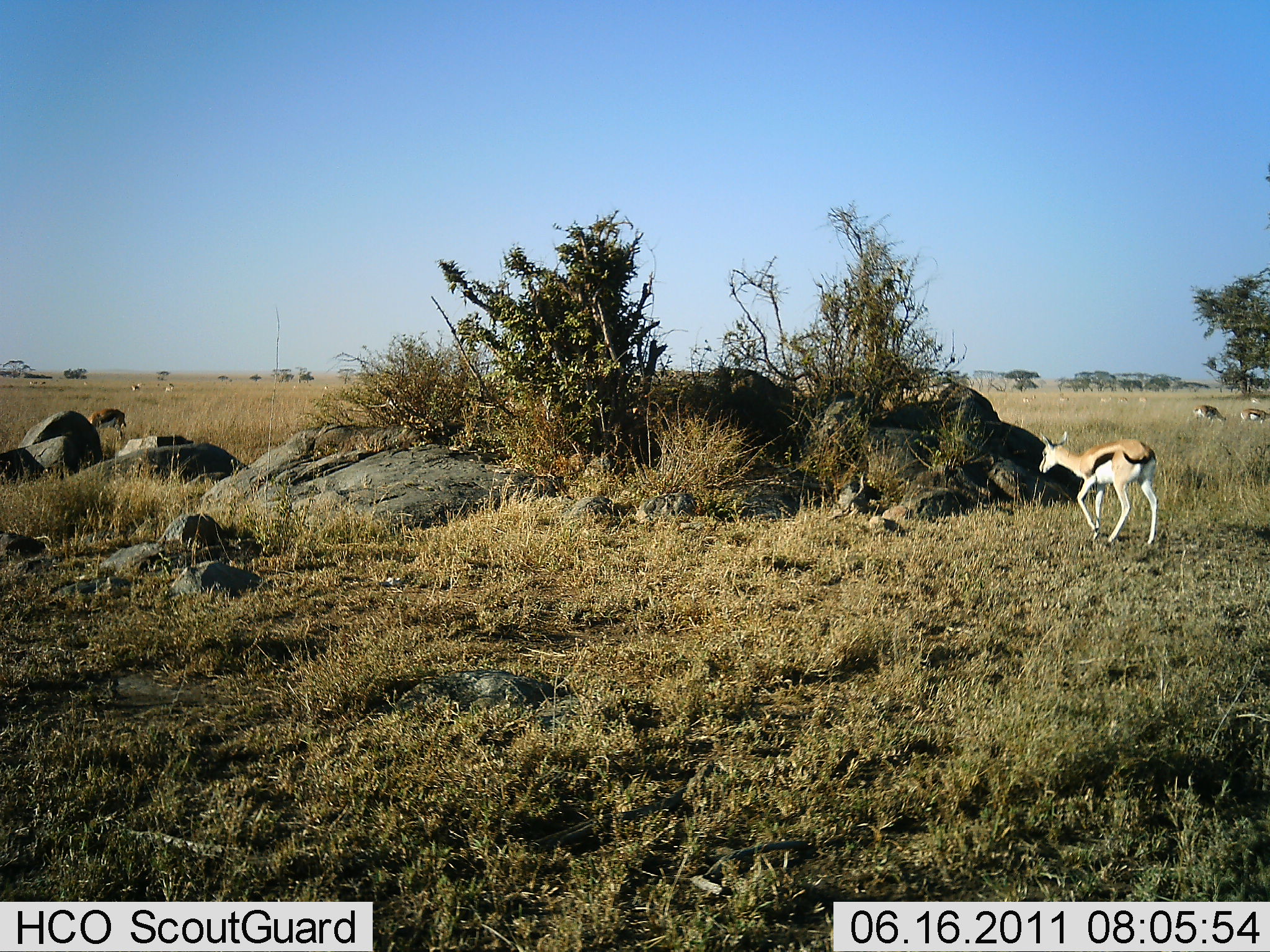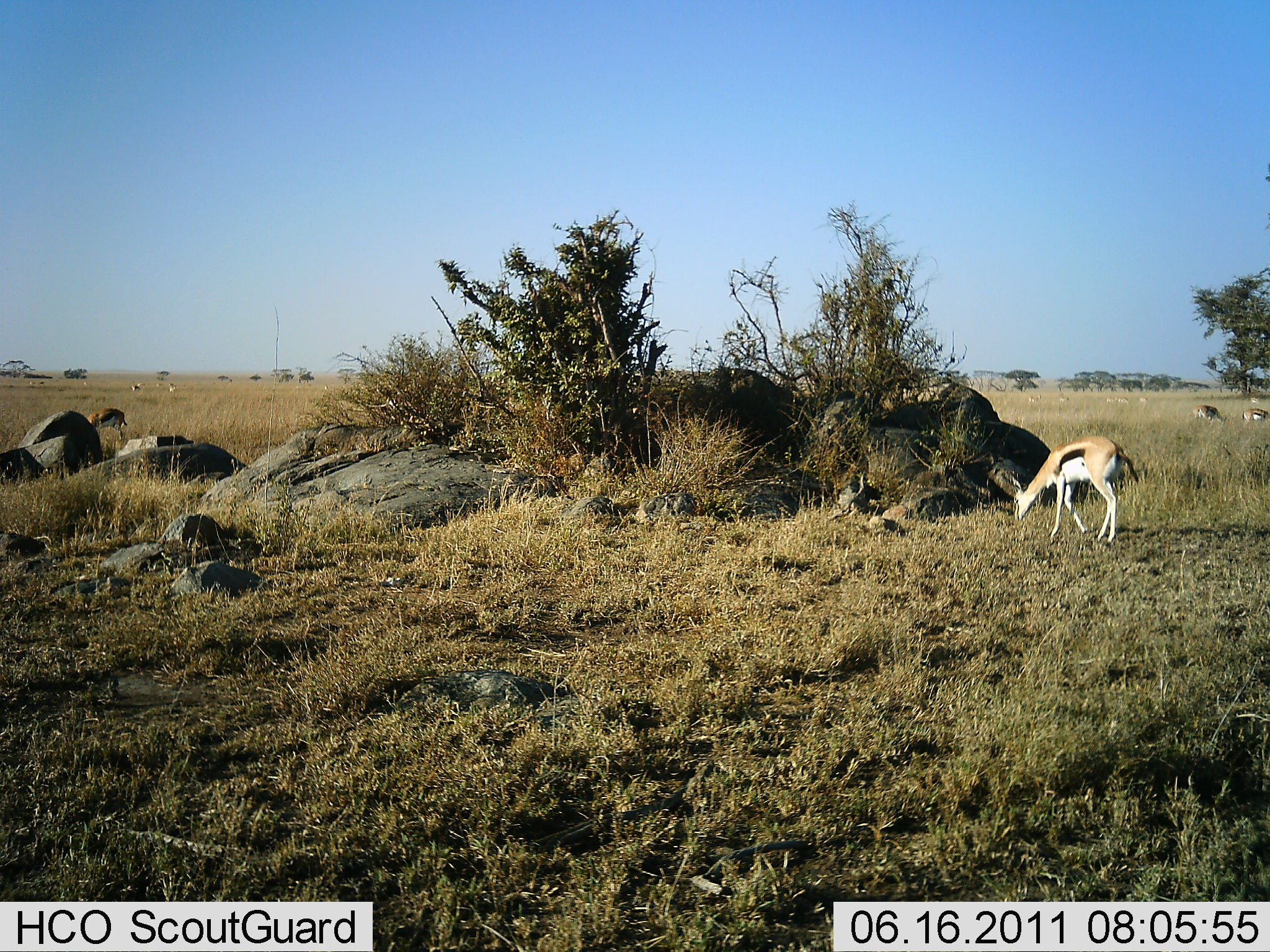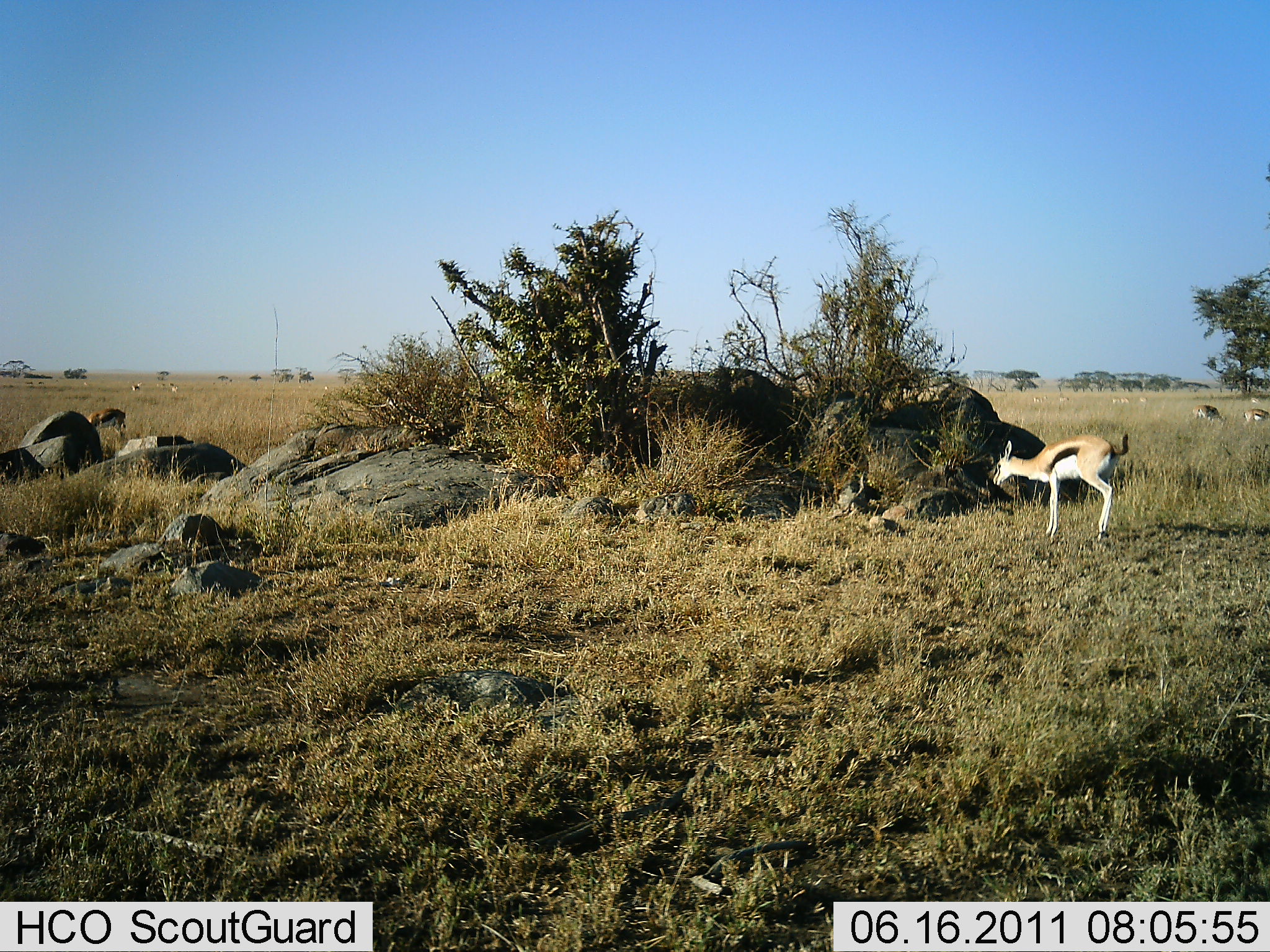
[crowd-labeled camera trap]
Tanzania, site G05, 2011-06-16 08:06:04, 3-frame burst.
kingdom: Animalia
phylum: Chordata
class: Mammalia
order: Artiodactyla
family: Bovidae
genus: Eudorcas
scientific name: Eudorcas thomsonii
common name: thomson's gazelle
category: gazellethomsons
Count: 6.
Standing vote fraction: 62%.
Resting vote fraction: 0%.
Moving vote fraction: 38%.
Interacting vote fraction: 0%.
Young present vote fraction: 0%.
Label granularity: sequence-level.